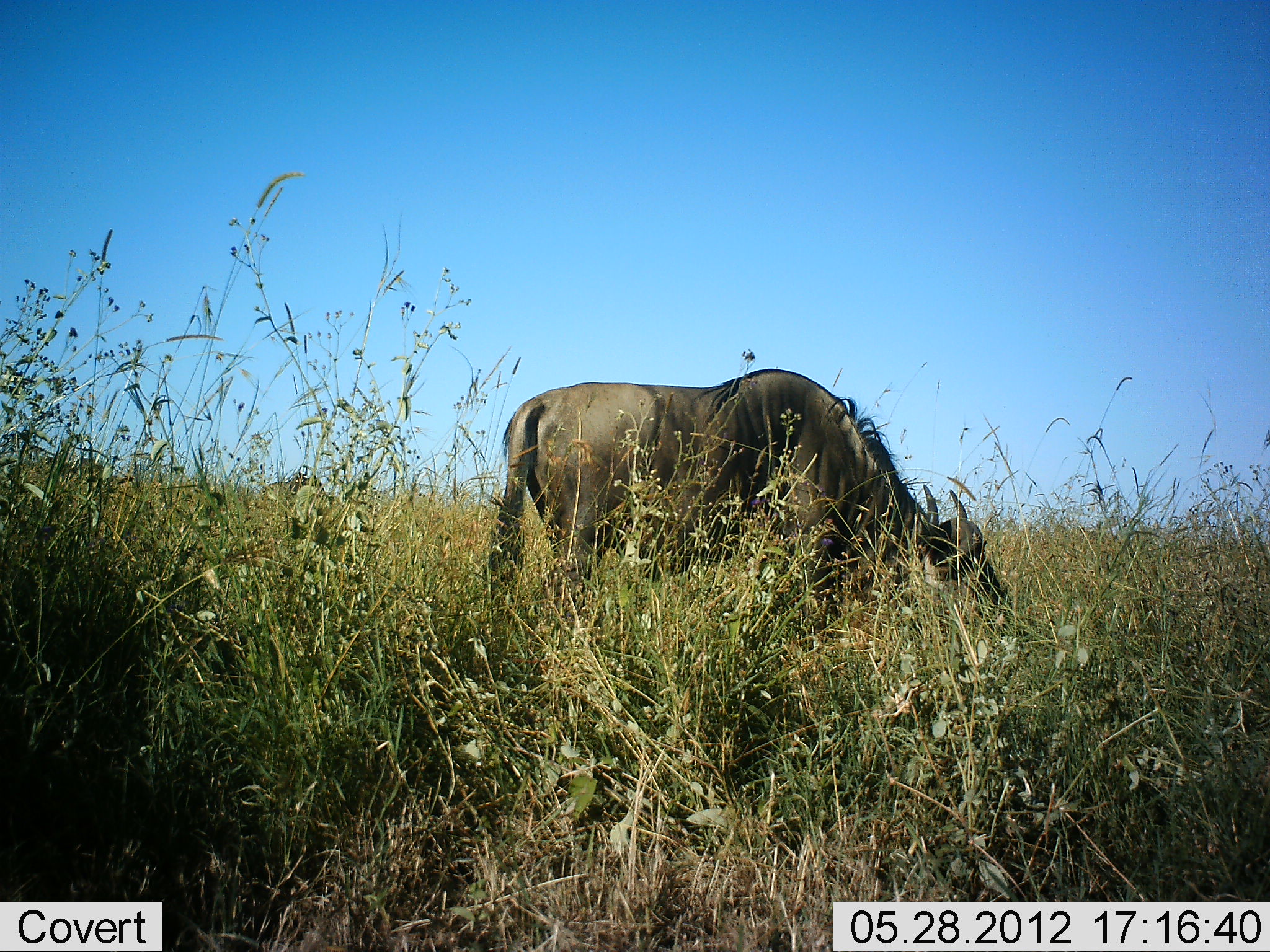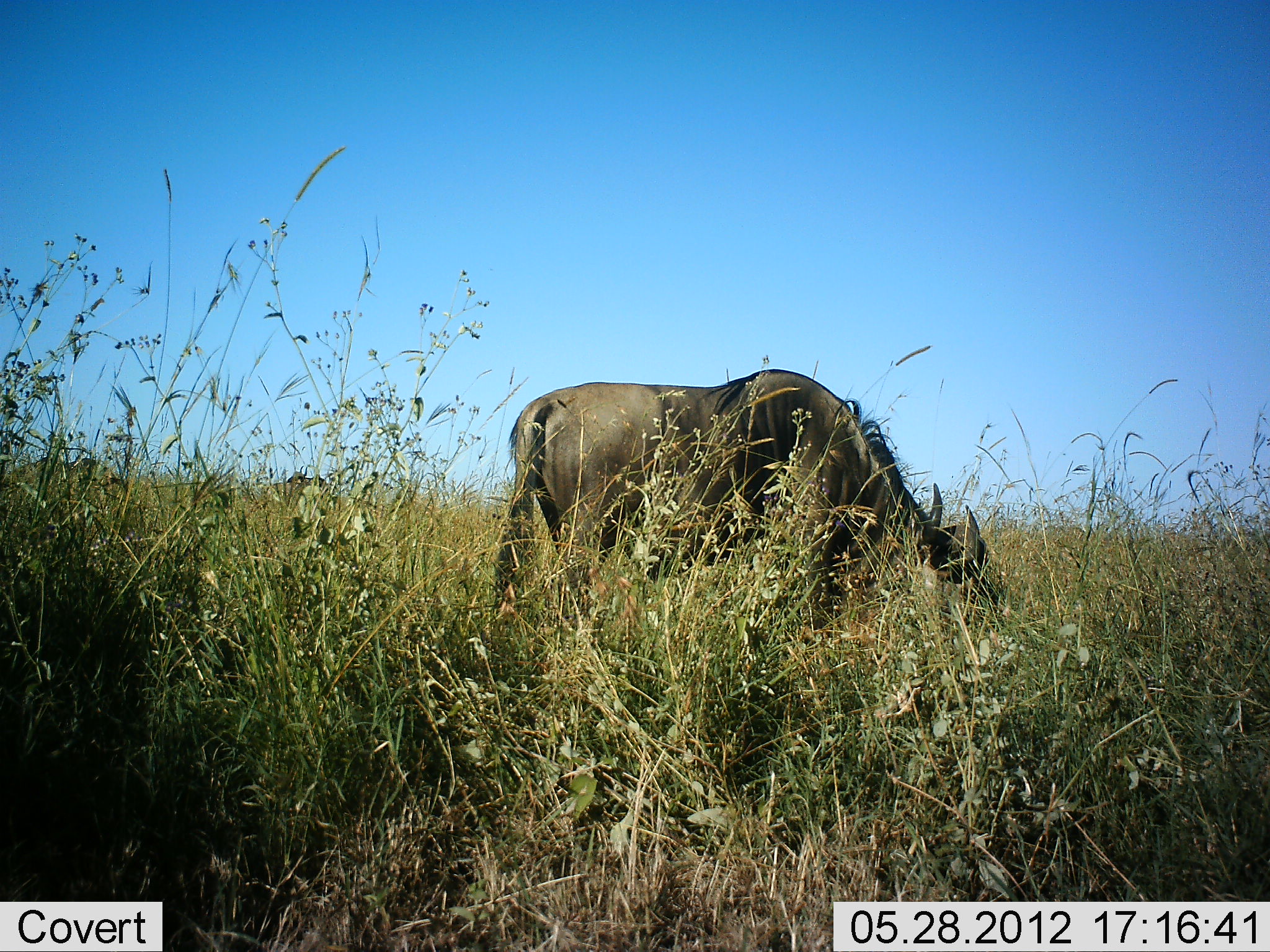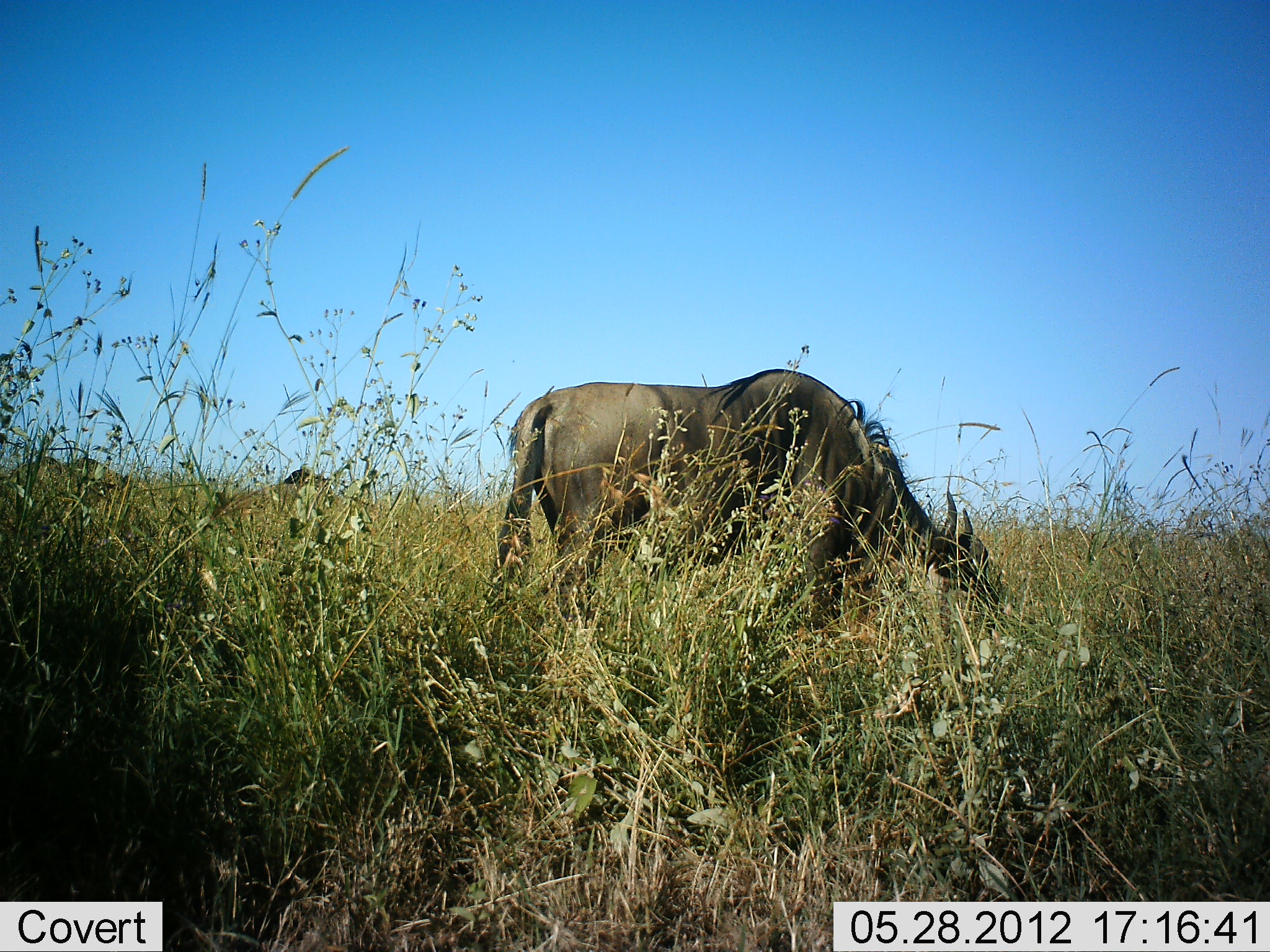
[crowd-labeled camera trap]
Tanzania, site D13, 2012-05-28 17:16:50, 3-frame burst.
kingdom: Animalia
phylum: Chordata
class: Mammalia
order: Artiodactyla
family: Bovidae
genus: Connochaetes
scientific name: Connochaetes taurinus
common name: blue wildebeest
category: wildebeest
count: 1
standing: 20%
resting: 0%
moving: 0%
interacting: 0%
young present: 0%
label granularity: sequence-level